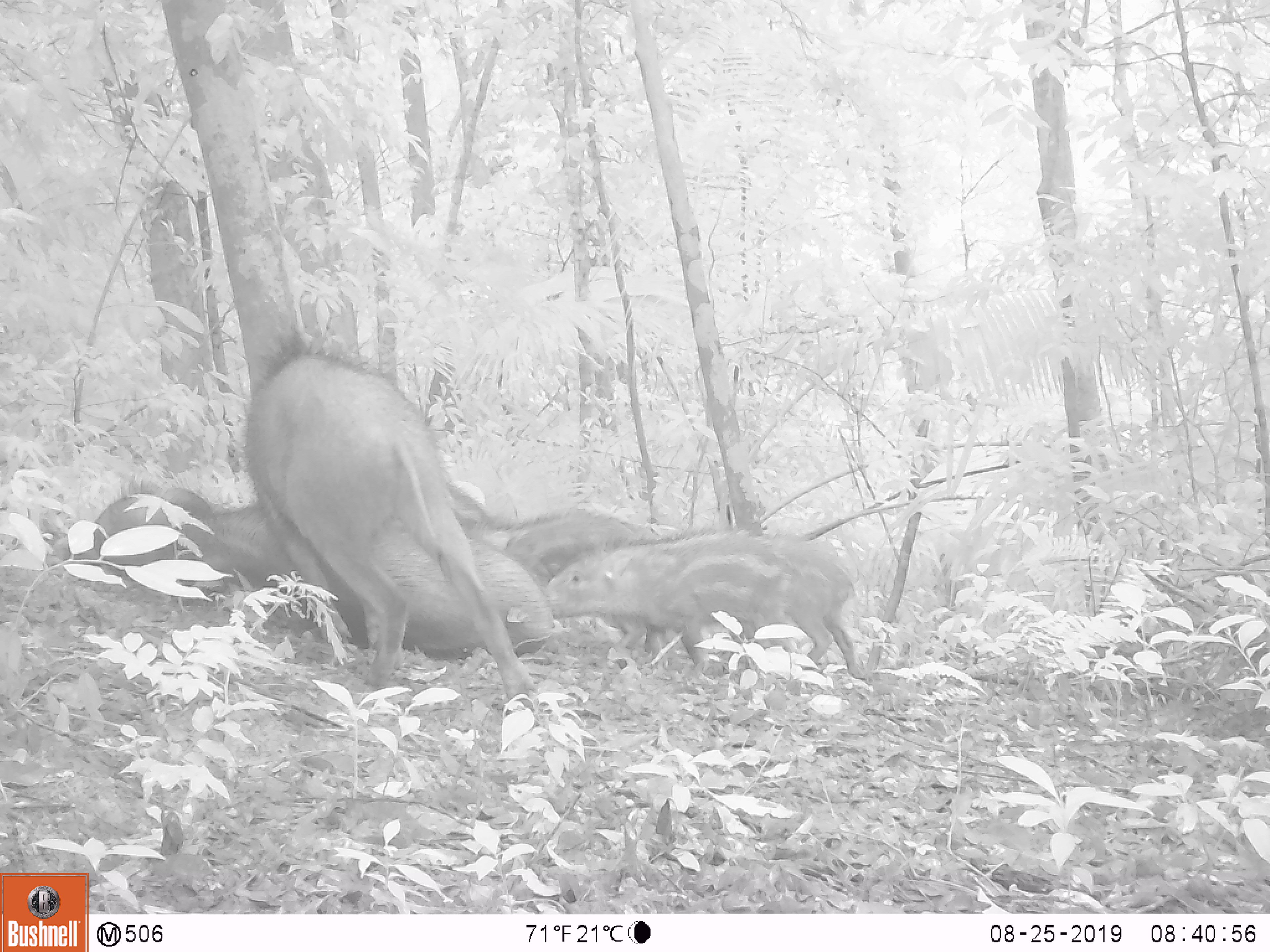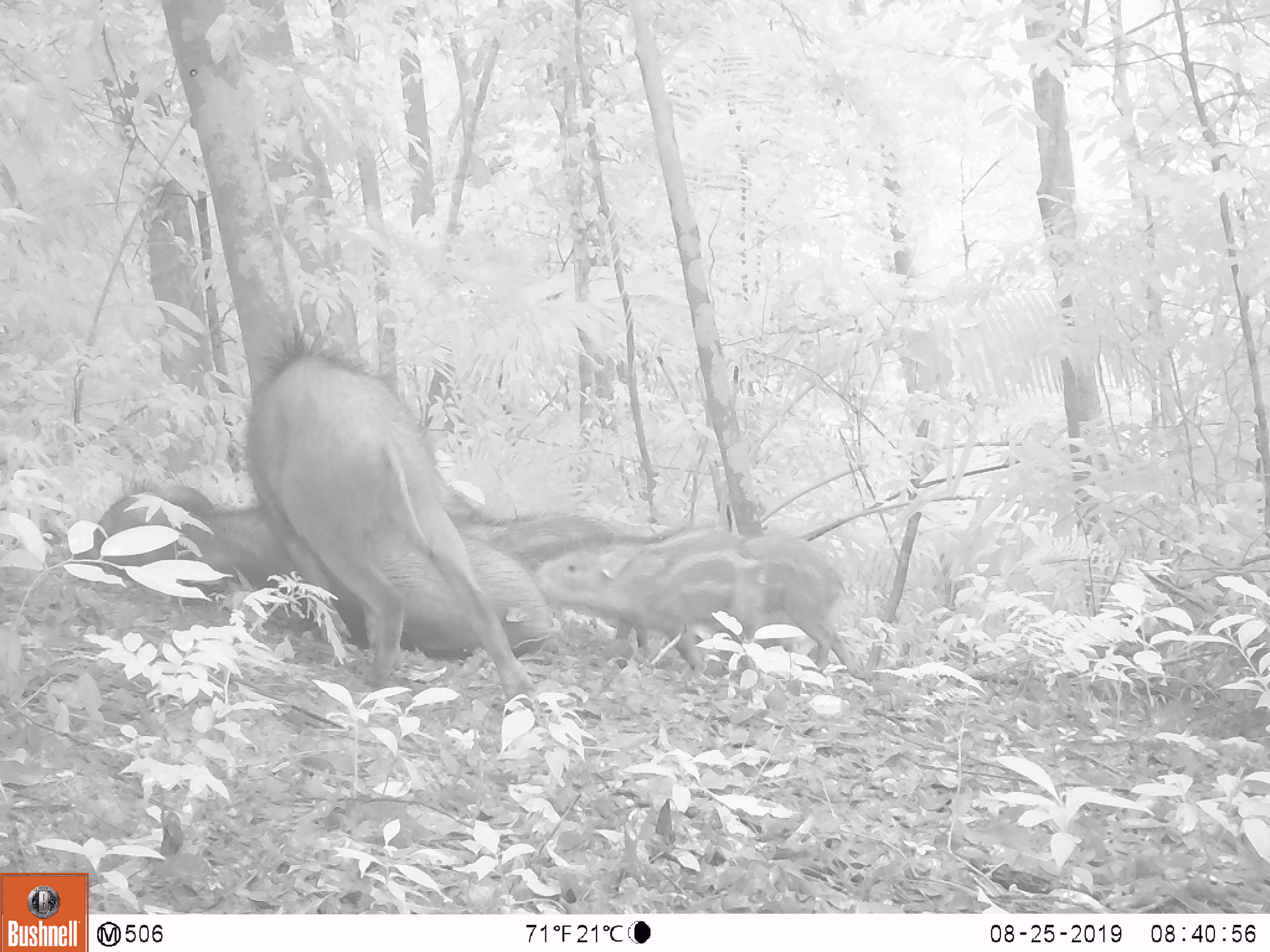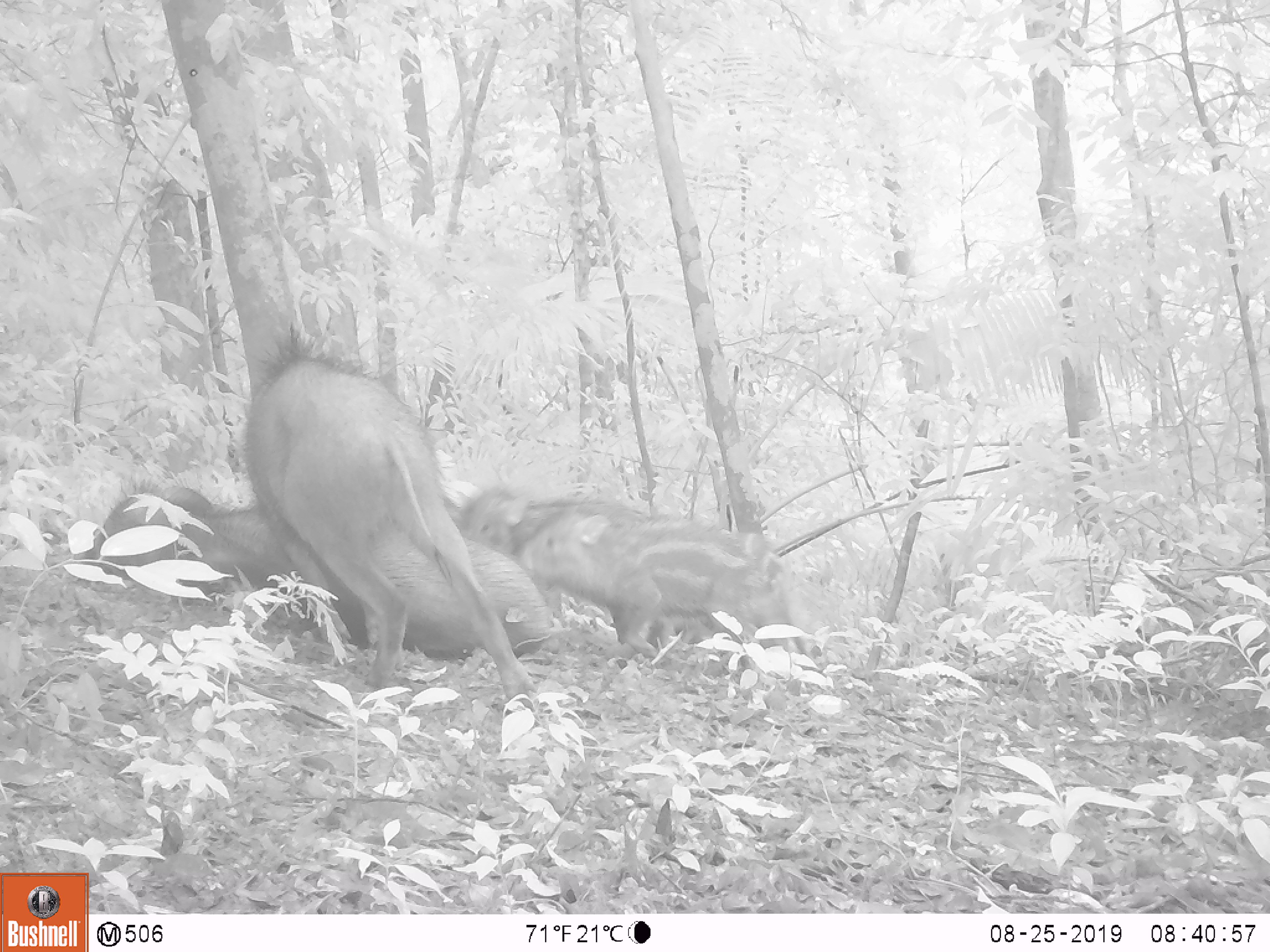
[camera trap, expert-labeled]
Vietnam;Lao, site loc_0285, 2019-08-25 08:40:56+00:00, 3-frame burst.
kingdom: Animalia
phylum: Chordata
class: Mammalia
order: Artiodactyla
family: Suidae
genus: Sus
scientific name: Sus scrofa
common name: eurasian wild pig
Eurasian wild pig (Sus scrofa). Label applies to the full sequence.